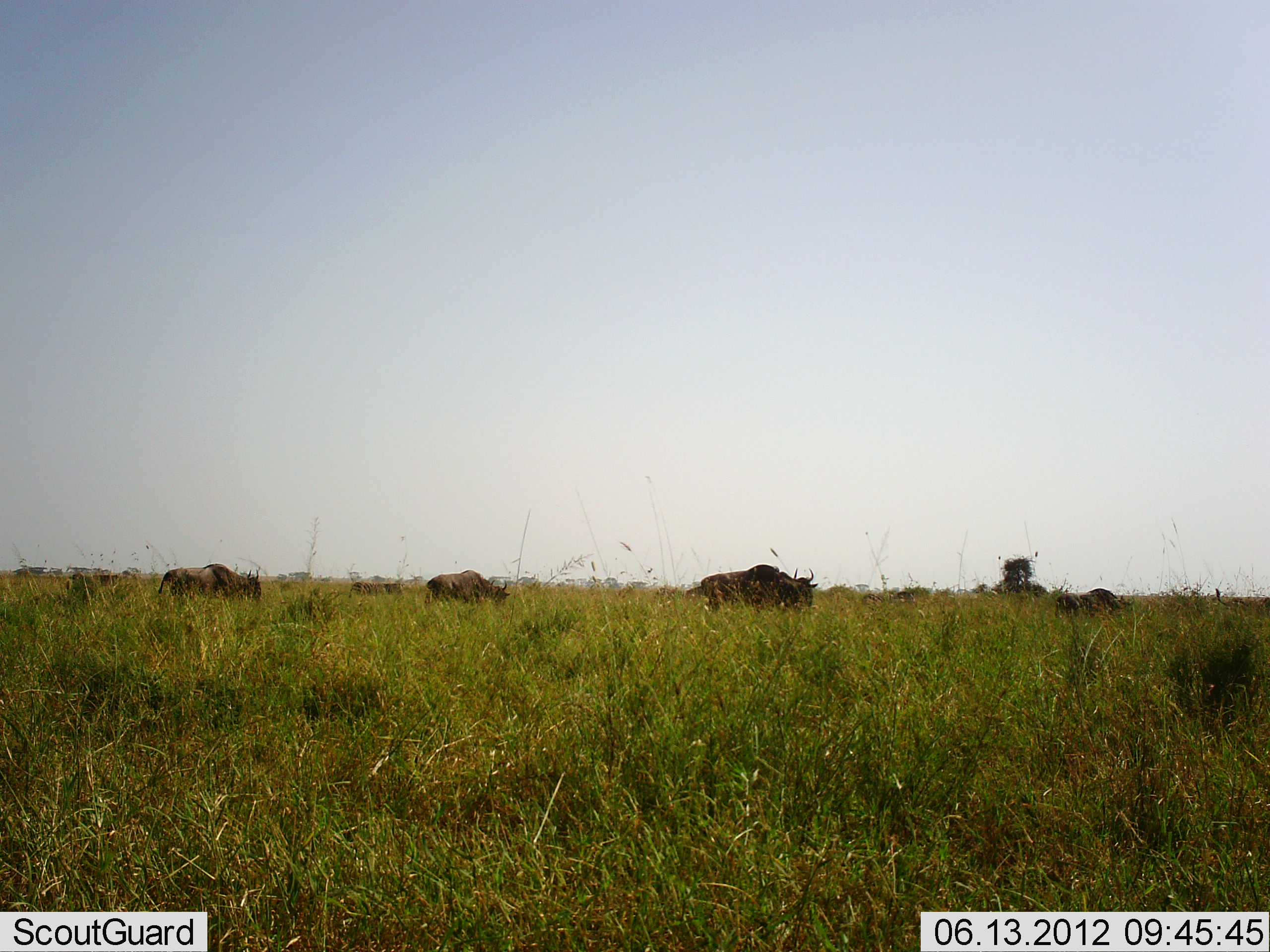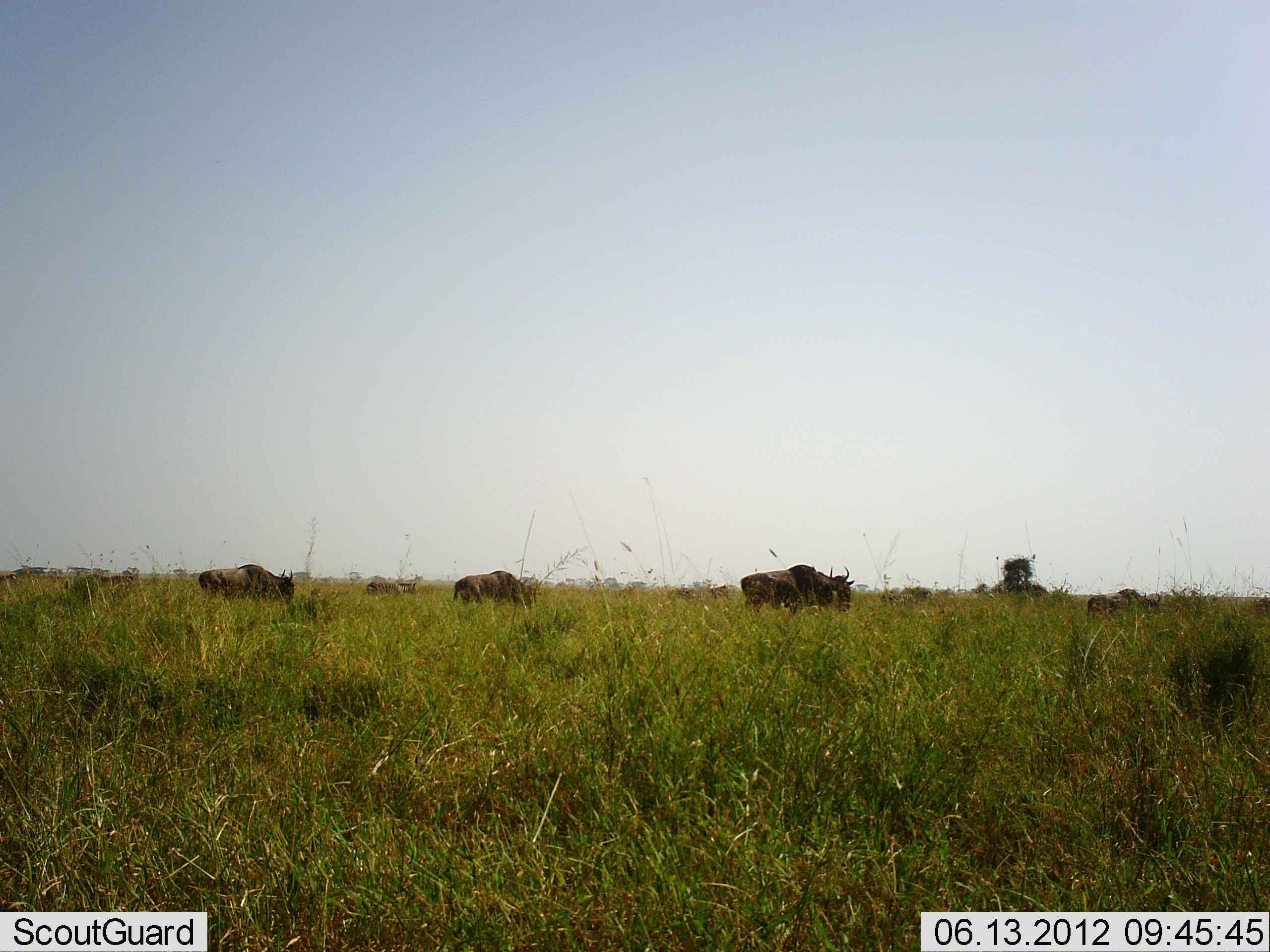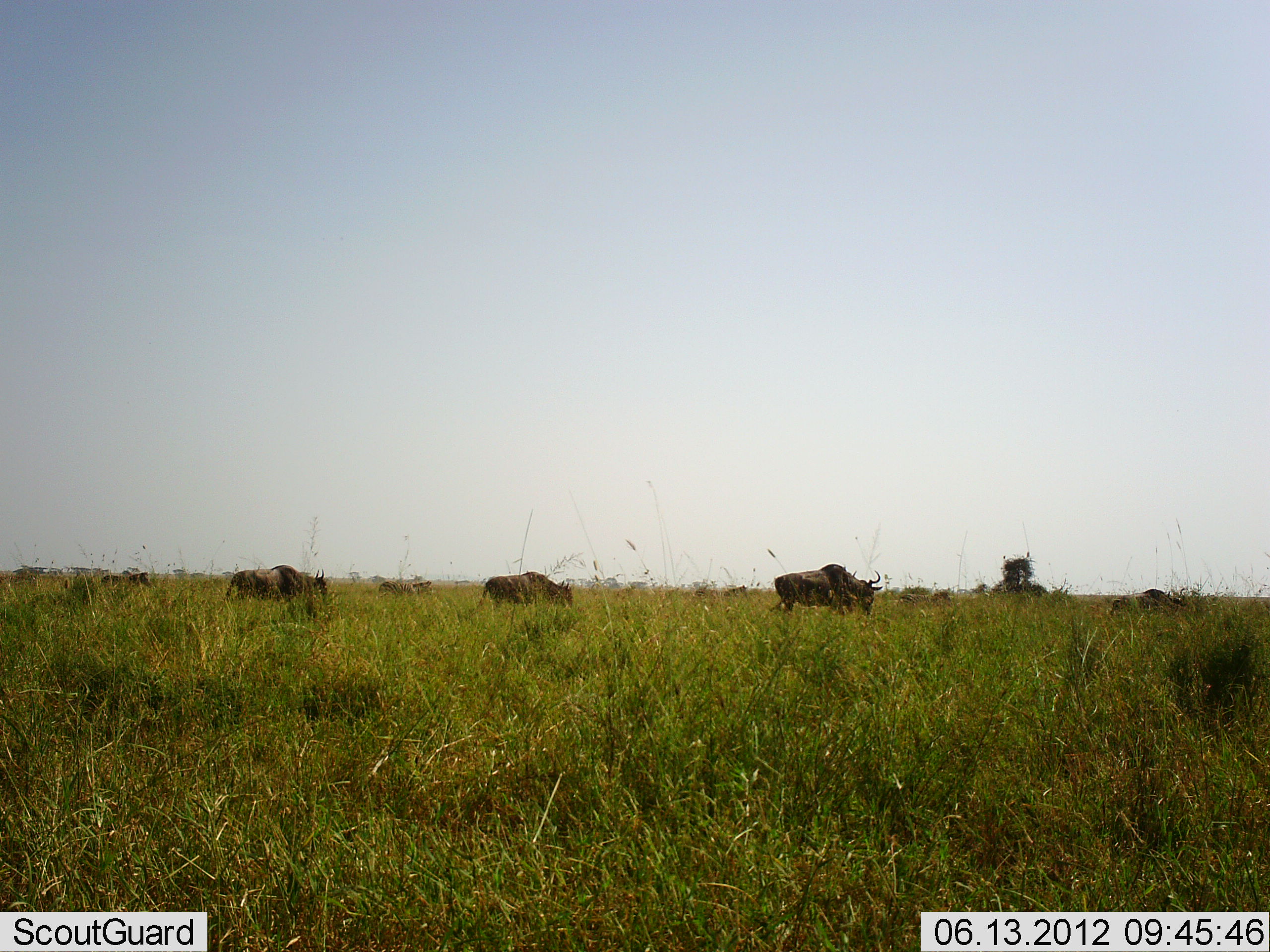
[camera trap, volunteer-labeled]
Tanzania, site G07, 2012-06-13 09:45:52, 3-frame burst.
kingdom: Animalia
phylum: Chordata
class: Mammalia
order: Artiodactyla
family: Bovidae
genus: Connochaetes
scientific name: Connochaetes taurinus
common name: blue wildebeest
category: wildebeest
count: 11-50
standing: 30%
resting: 0%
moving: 80%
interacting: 0%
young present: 0%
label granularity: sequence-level